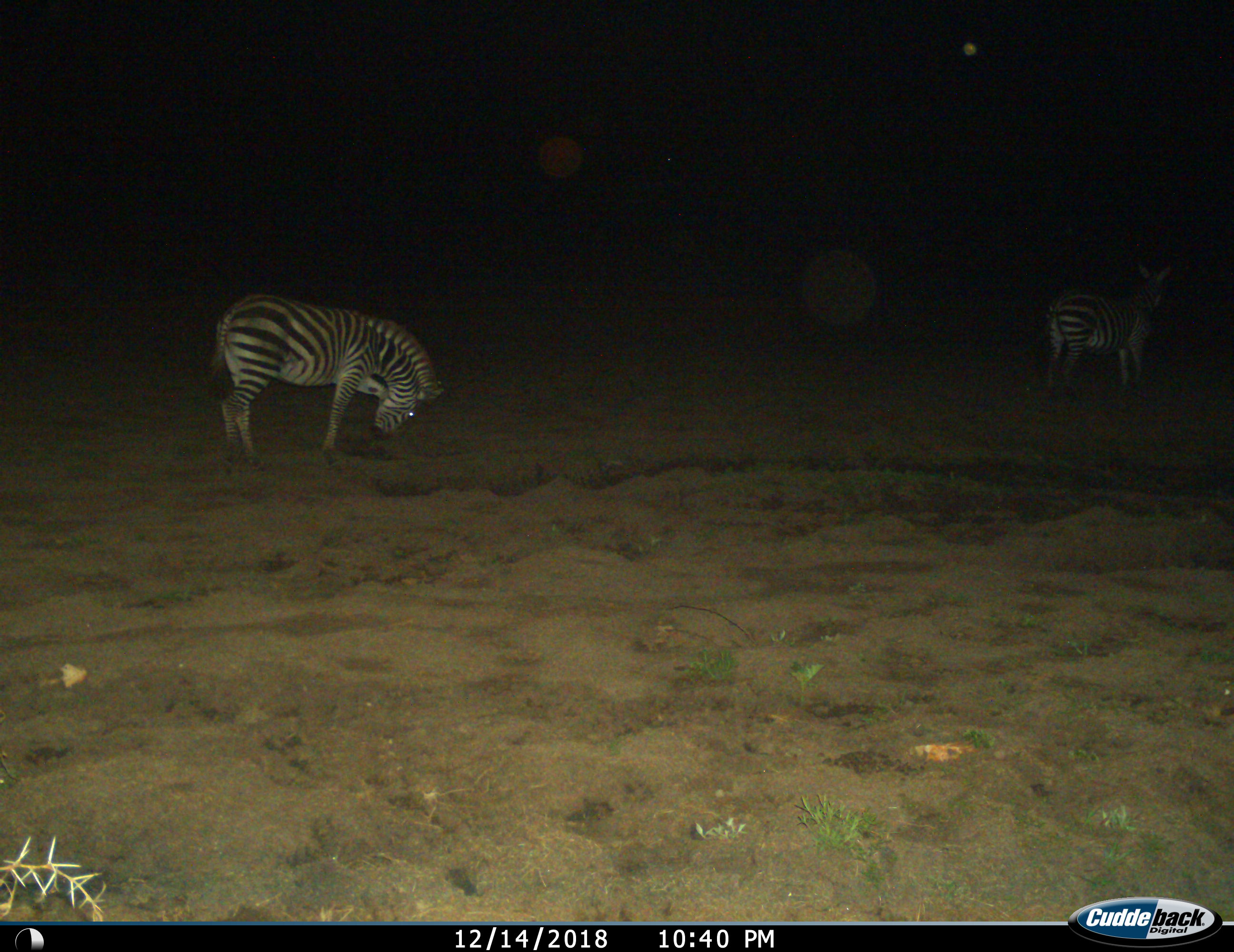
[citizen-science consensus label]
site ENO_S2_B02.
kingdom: Animalia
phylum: Chordata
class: Mammalia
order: Perissodactyla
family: Equidae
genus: Equus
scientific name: Equus quagga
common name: plains zebra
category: zebraplains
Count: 2.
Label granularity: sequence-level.